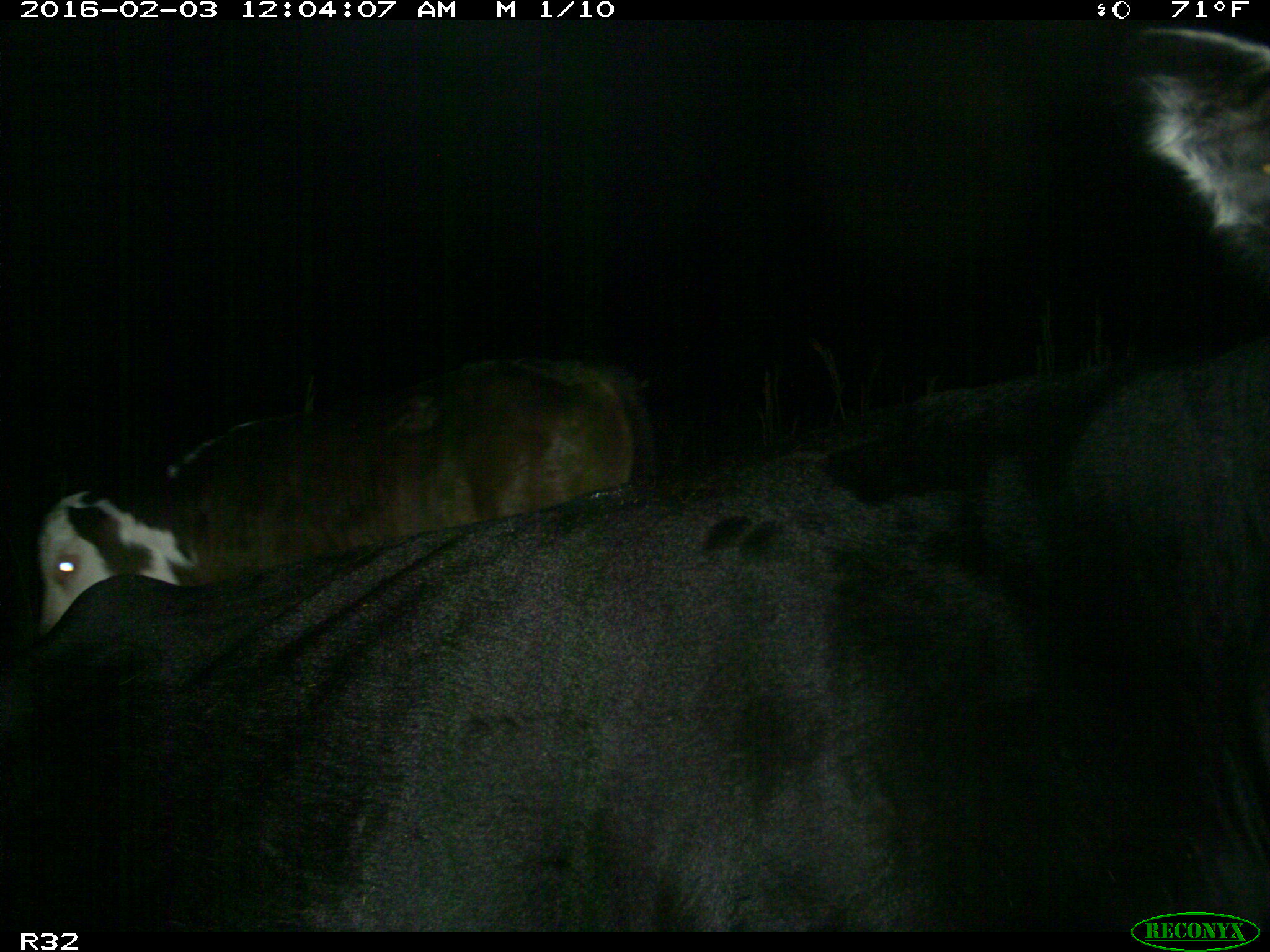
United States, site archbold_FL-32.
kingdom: Animalia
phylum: Chordata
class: Mammalia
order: Artiodactyla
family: Bovidae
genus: Bos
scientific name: Bos taurus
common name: domestic cow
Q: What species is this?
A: Bos taurus (domestic cow).